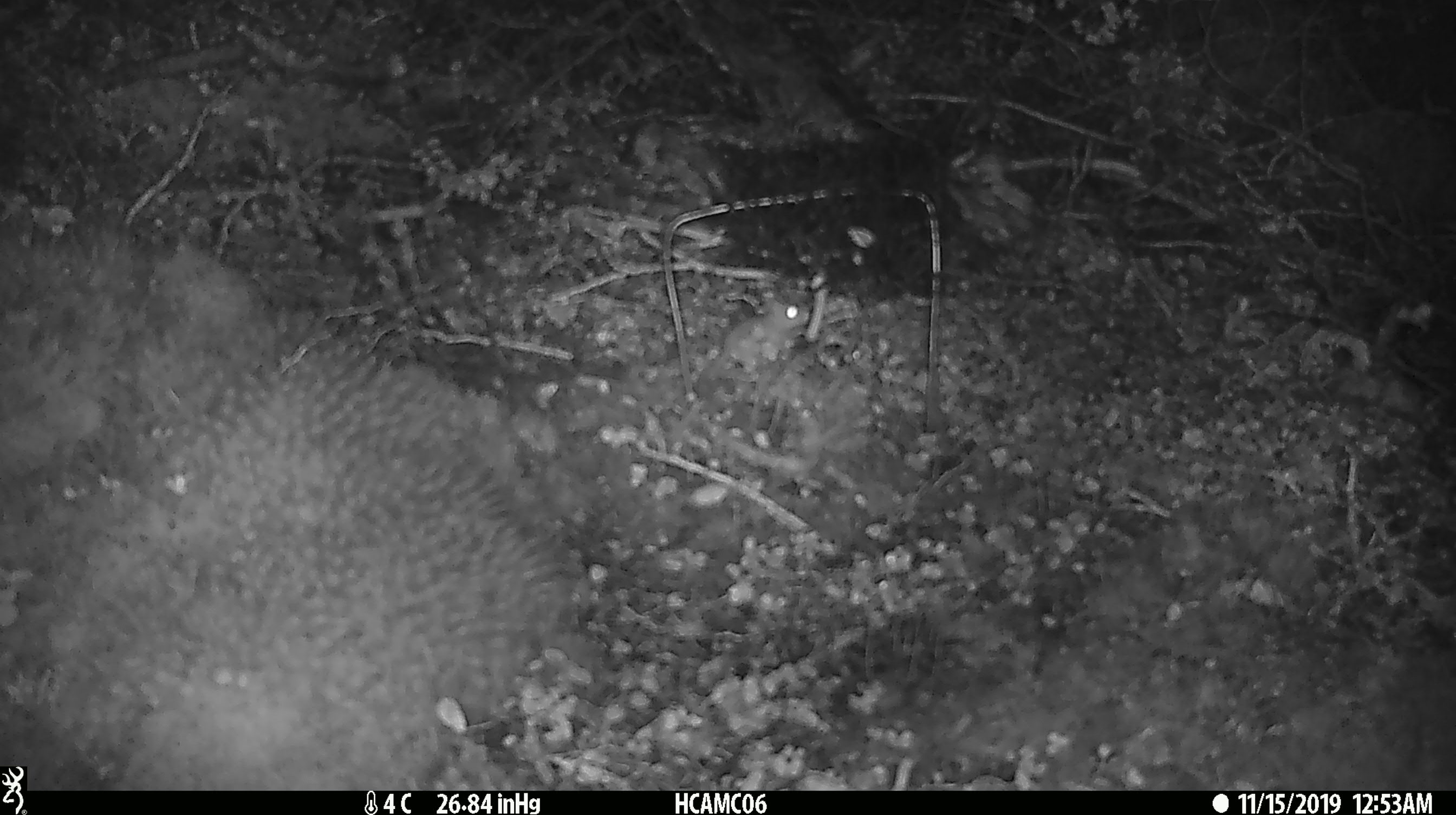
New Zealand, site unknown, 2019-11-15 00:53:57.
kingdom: Animalia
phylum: Chordata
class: Mammalia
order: Rodentia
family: Muridae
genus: Mus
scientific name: Mus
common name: mouse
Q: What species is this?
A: Mouse (Mus).